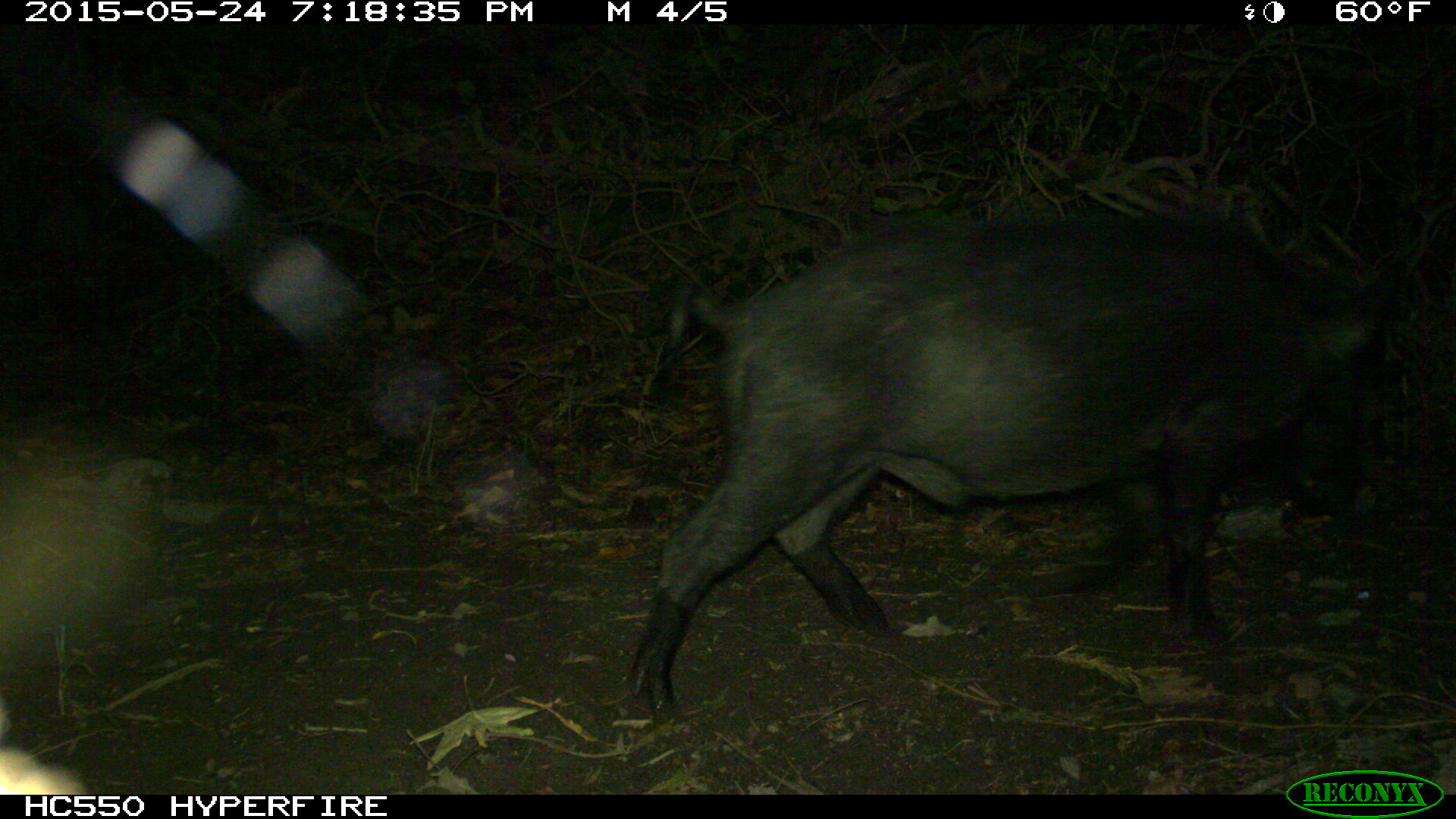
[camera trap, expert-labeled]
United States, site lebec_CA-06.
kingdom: Animalia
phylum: Chordata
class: Mammalia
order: Artiodactyla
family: Suidae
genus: Sus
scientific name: Sus scrofa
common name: wild boar